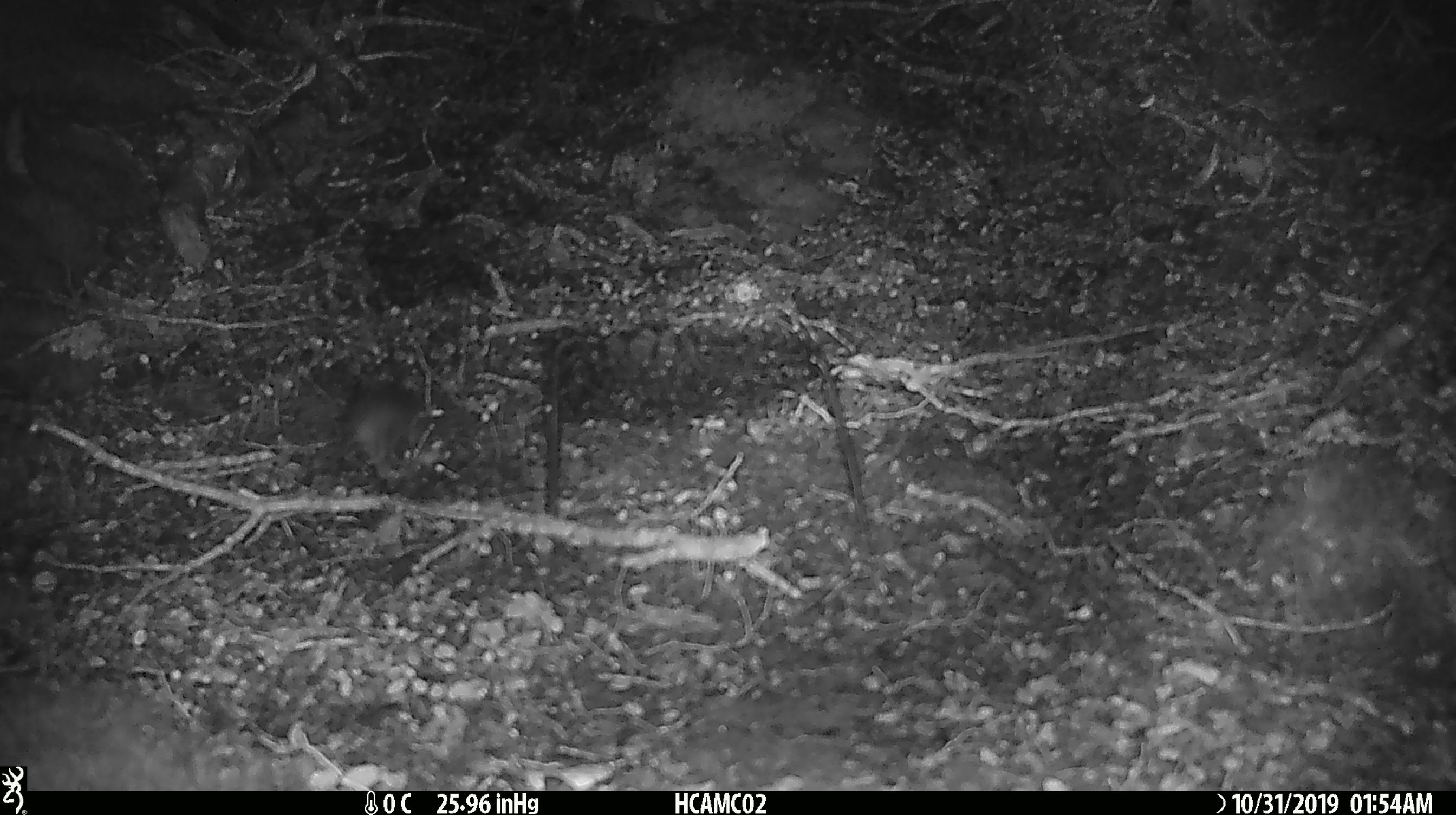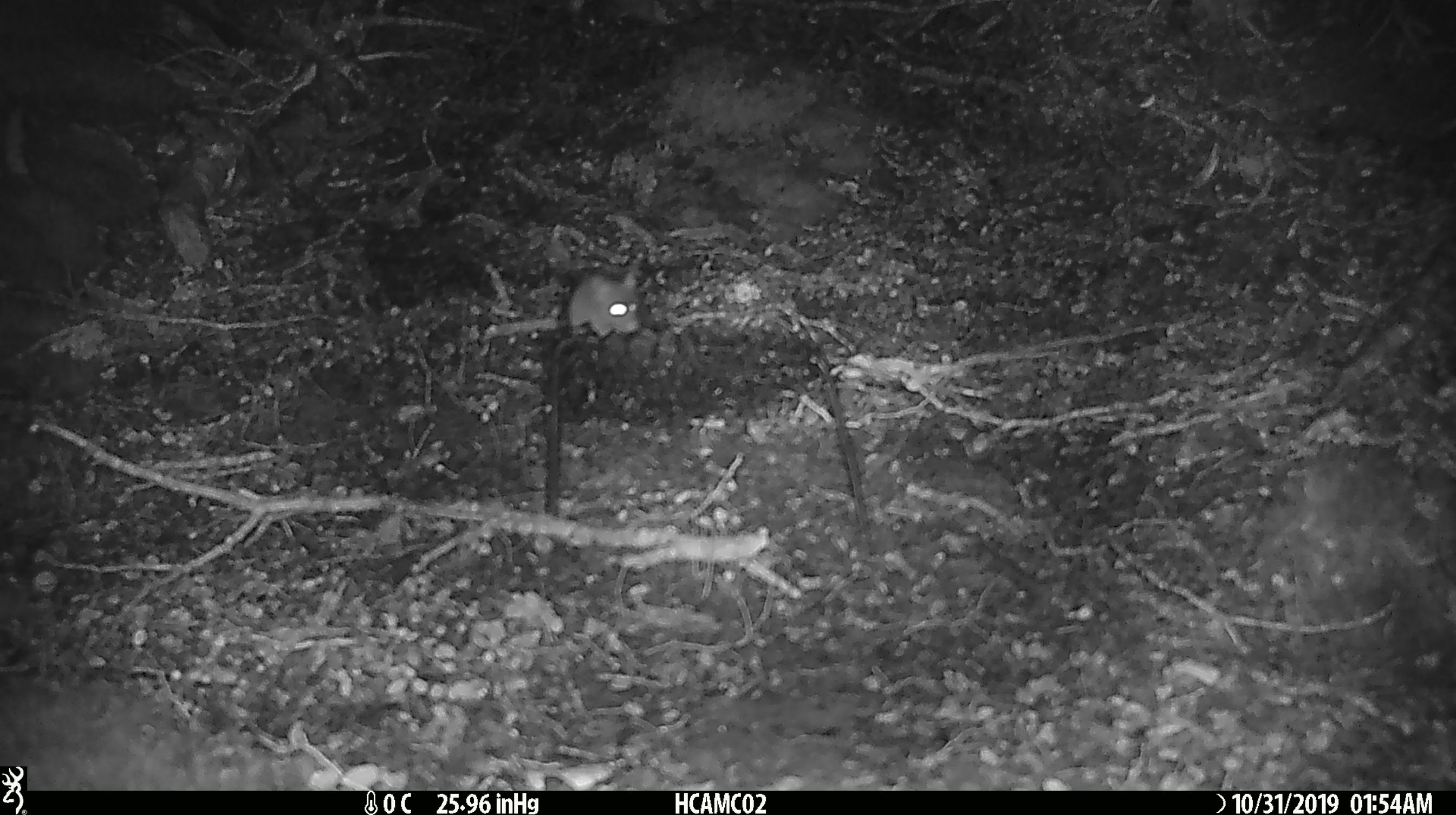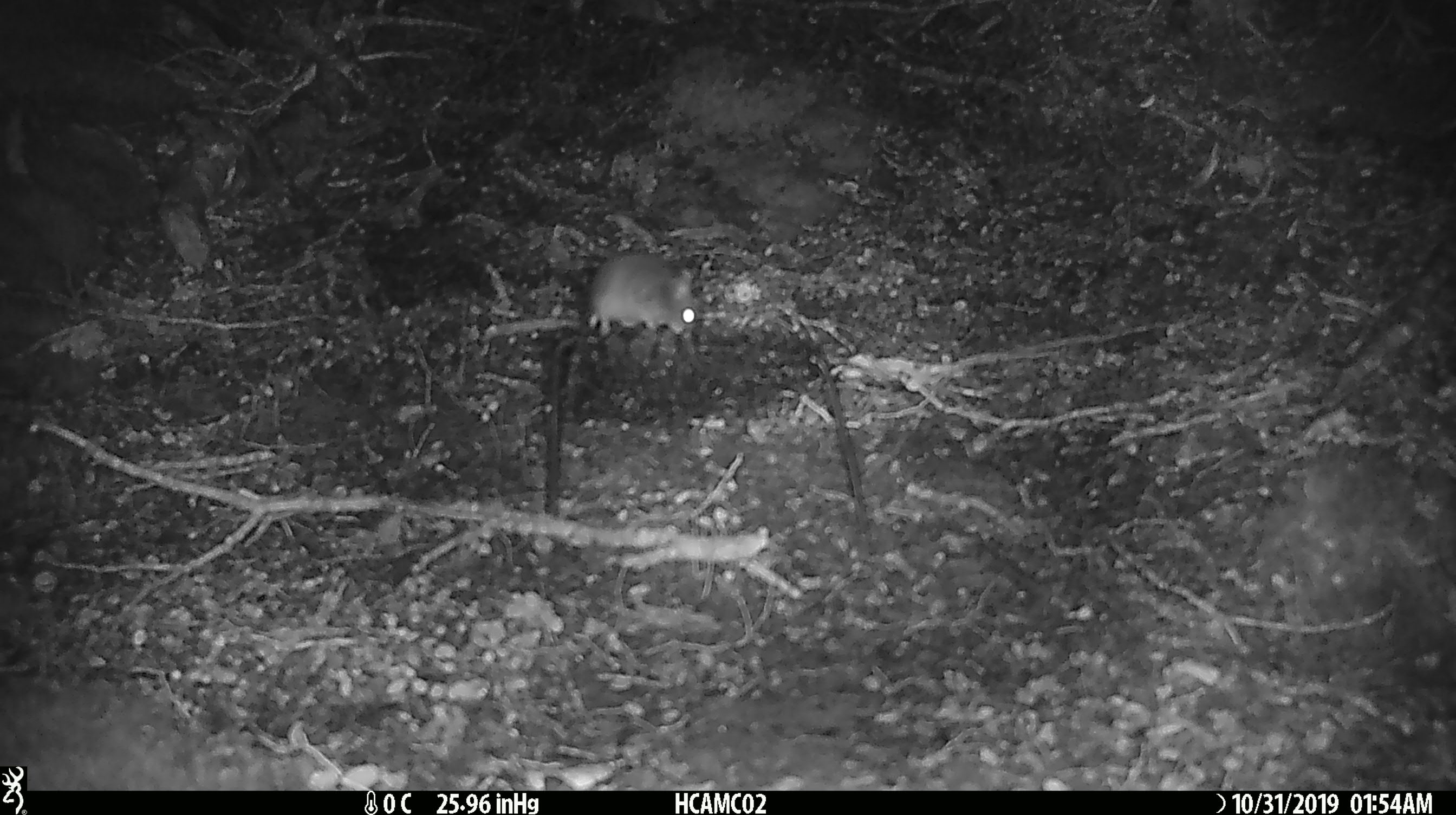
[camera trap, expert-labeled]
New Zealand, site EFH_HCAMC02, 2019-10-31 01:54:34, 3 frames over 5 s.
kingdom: Animalia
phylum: Chordata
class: Mammalia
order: Rodentia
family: Muridae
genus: Mus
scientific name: Mus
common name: mouse